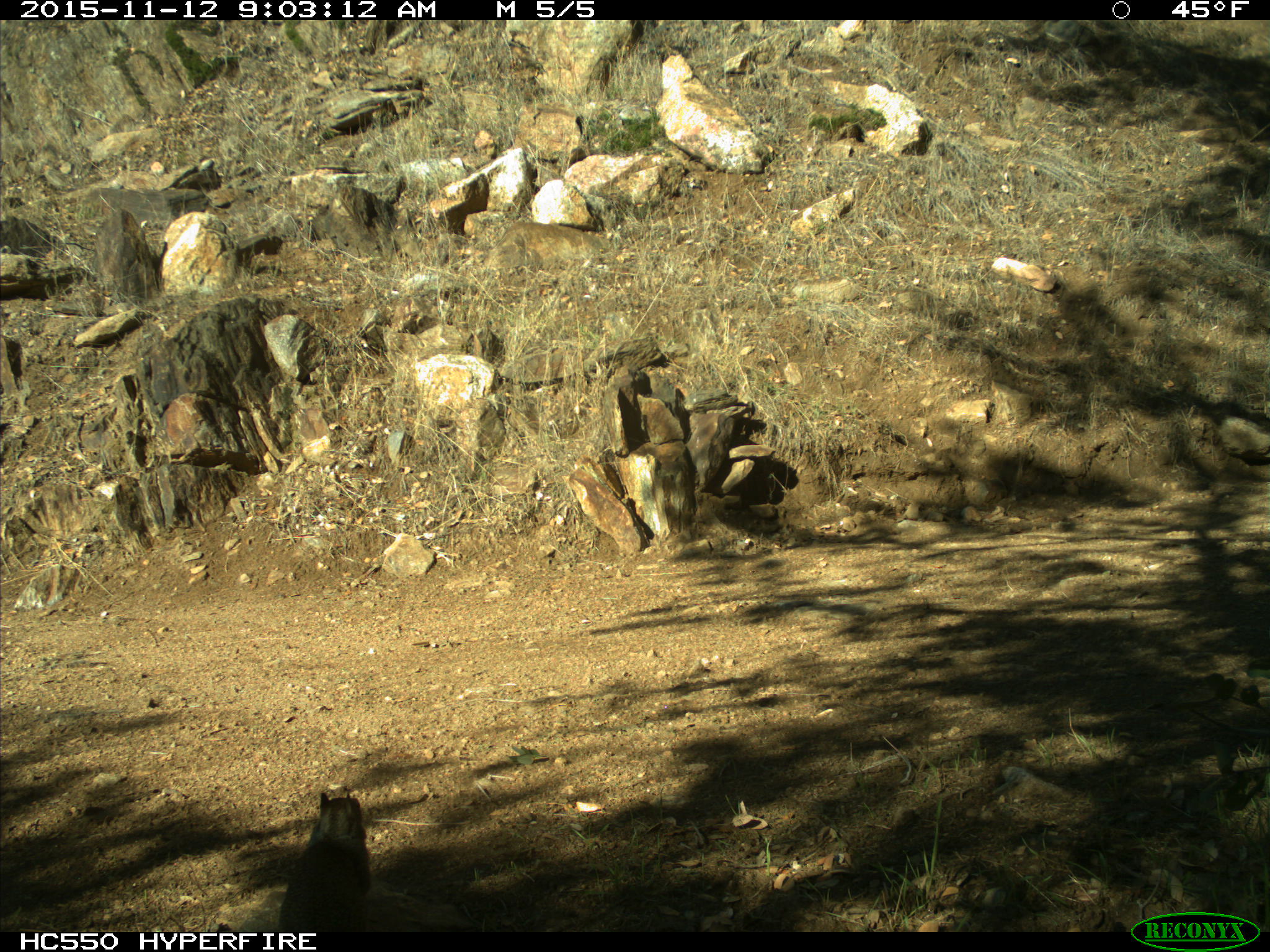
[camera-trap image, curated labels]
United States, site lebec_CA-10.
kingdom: Animalia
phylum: Chordata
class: Mammalia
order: Rodentia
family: Sciuridae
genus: Otospermophilus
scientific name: Otospermophilus beecheyi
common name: california ground squirrel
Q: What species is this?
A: Otospermophilus beecheyi (california ground squirrel).